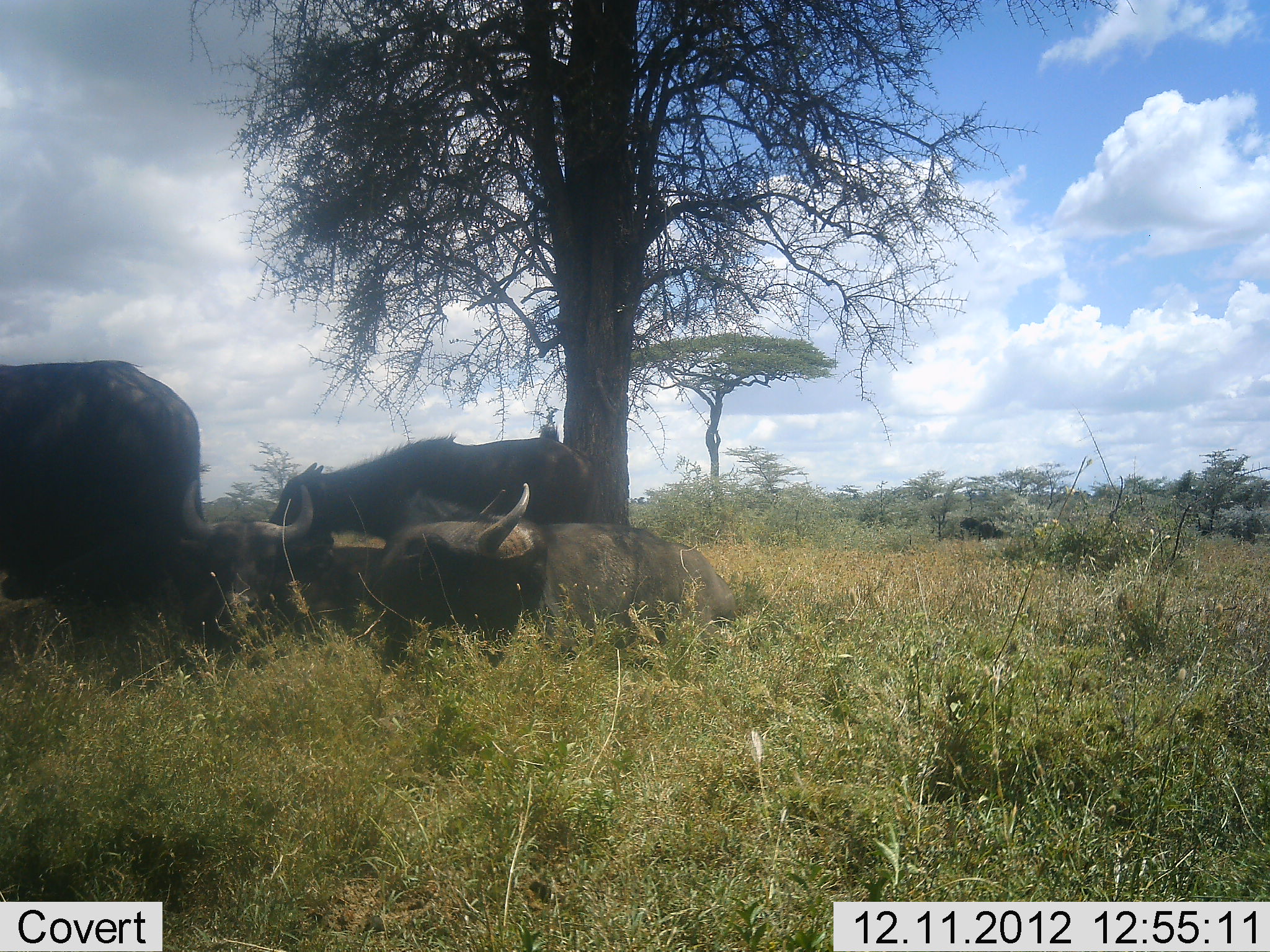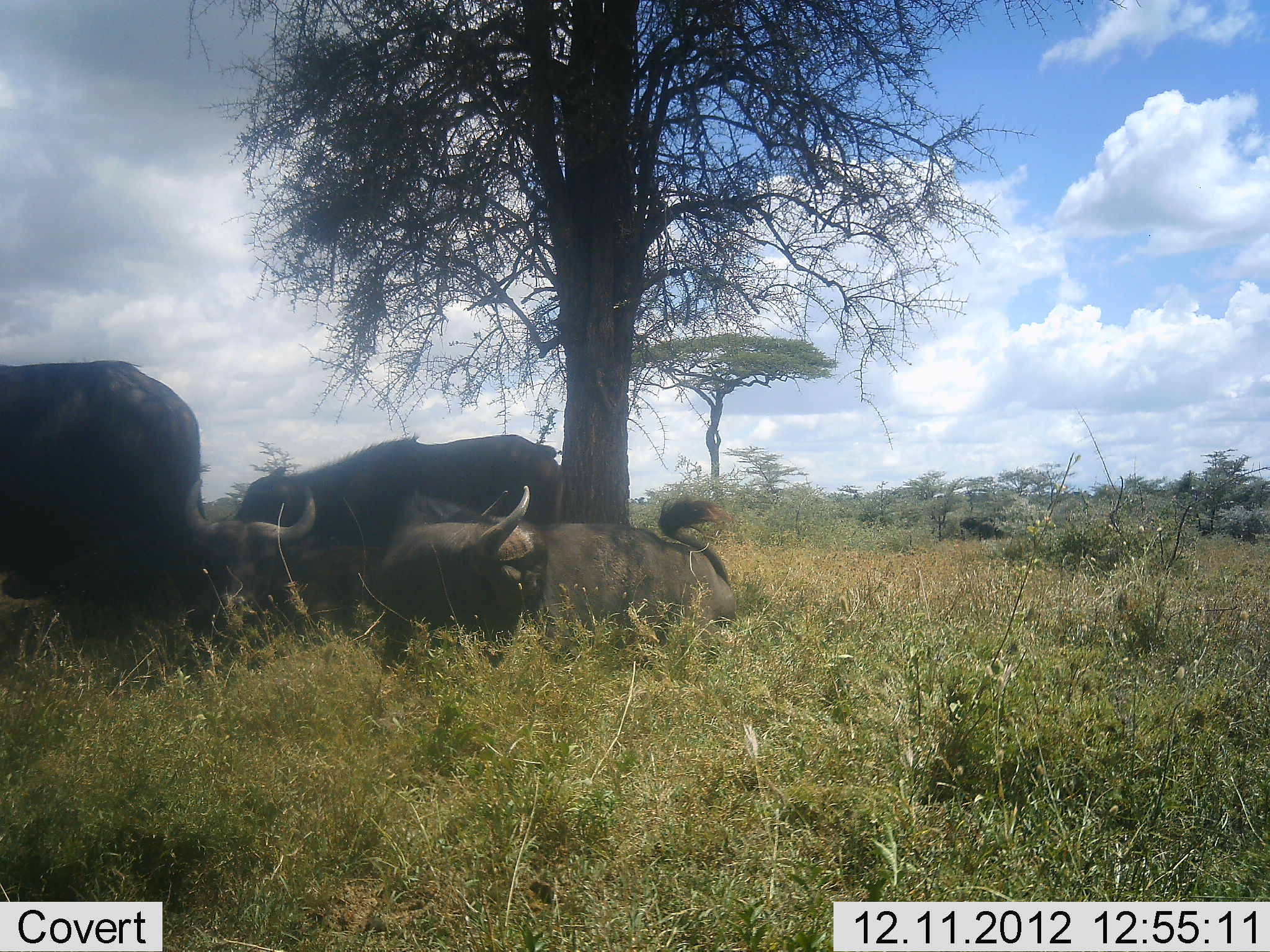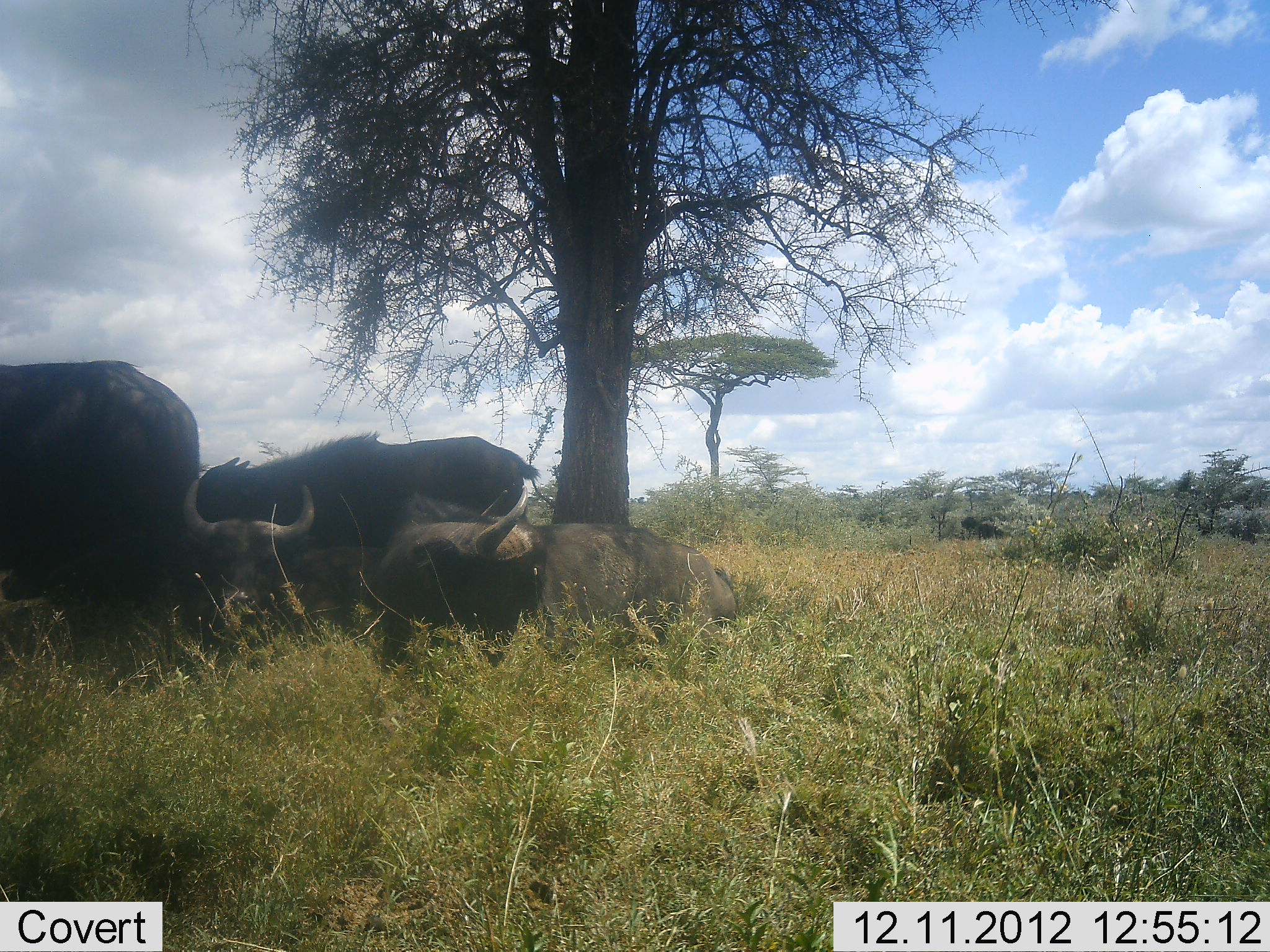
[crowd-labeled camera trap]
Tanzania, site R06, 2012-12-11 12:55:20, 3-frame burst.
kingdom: Animalia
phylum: Chordata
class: Mammalia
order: Artiodactyla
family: Bovidae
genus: Syncerus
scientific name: Syncerus caffer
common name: cape buffalo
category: buffalo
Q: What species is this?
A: Buffalo (cape buffalo) (Syncerus caffer).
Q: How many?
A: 4.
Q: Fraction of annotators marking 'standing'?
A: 60%.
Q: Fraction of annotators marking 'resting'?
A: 100%.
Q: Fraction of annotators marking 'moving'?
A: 40%.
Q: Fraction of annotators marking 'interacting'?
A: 0%.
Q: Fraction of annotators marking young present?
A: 0%.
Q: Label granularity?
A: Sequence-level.